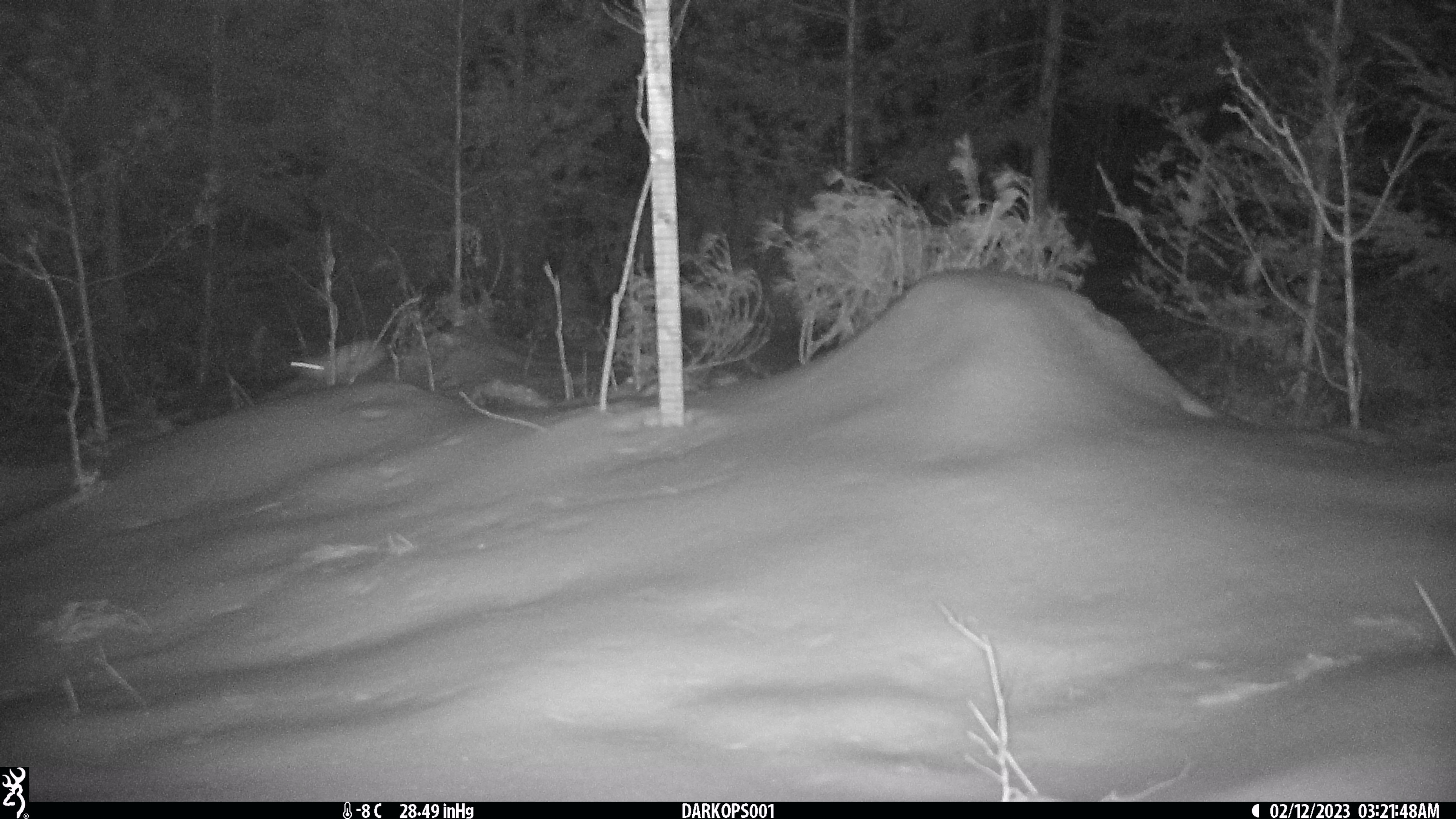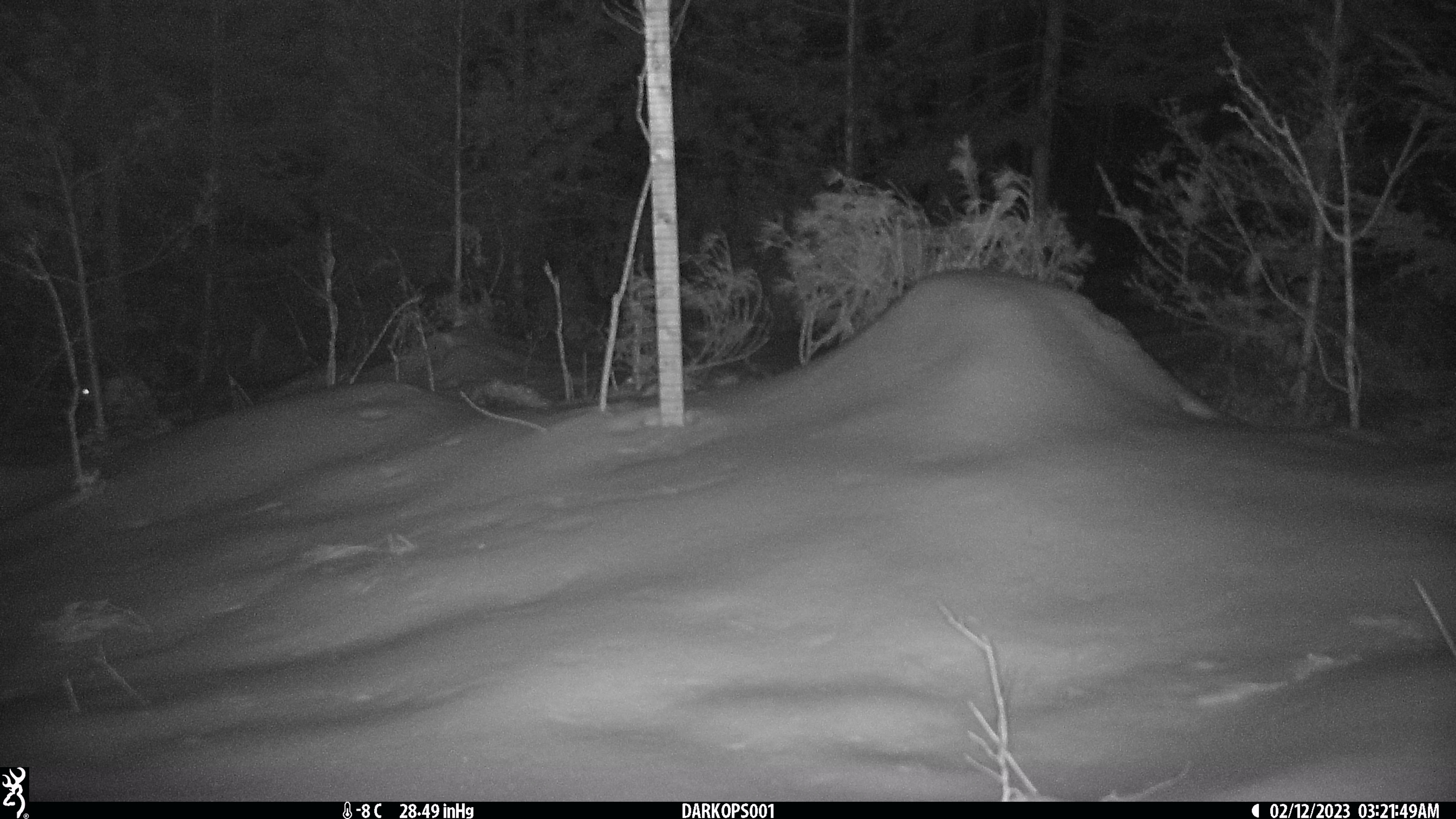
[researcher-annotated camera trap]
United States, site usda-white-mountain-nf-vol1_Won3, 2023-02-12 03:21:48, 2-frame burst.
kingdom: Animalia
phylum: Chordata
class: Mammalia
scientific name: Mammalia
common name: mammal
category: mammal sp.